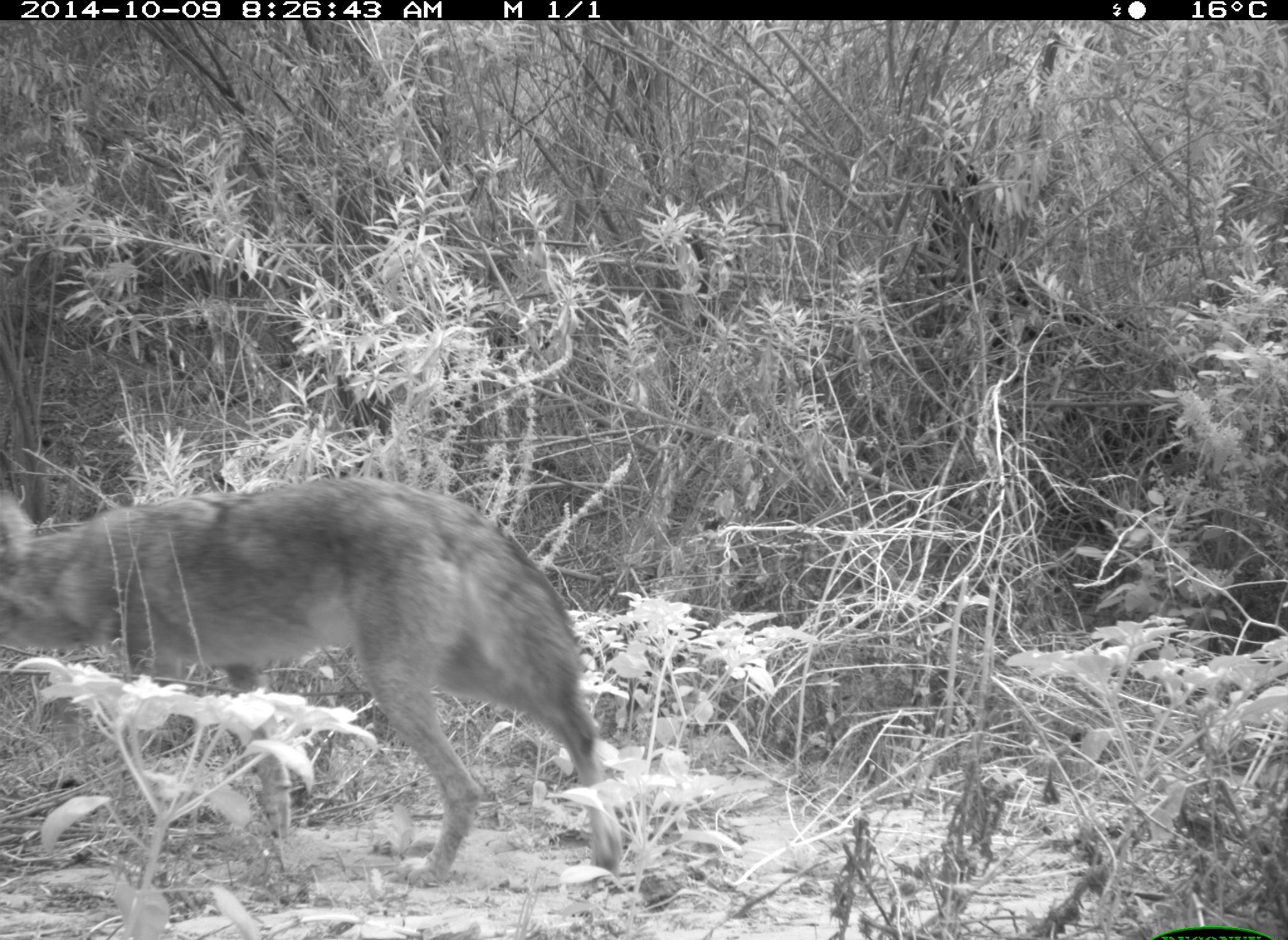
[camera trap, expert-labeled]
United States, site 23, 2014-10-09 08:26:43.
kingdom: Animalia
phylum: Chordata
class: Mammalia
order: Carnivora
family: Canidae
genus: Canis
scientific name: Canis latrans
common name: coyote